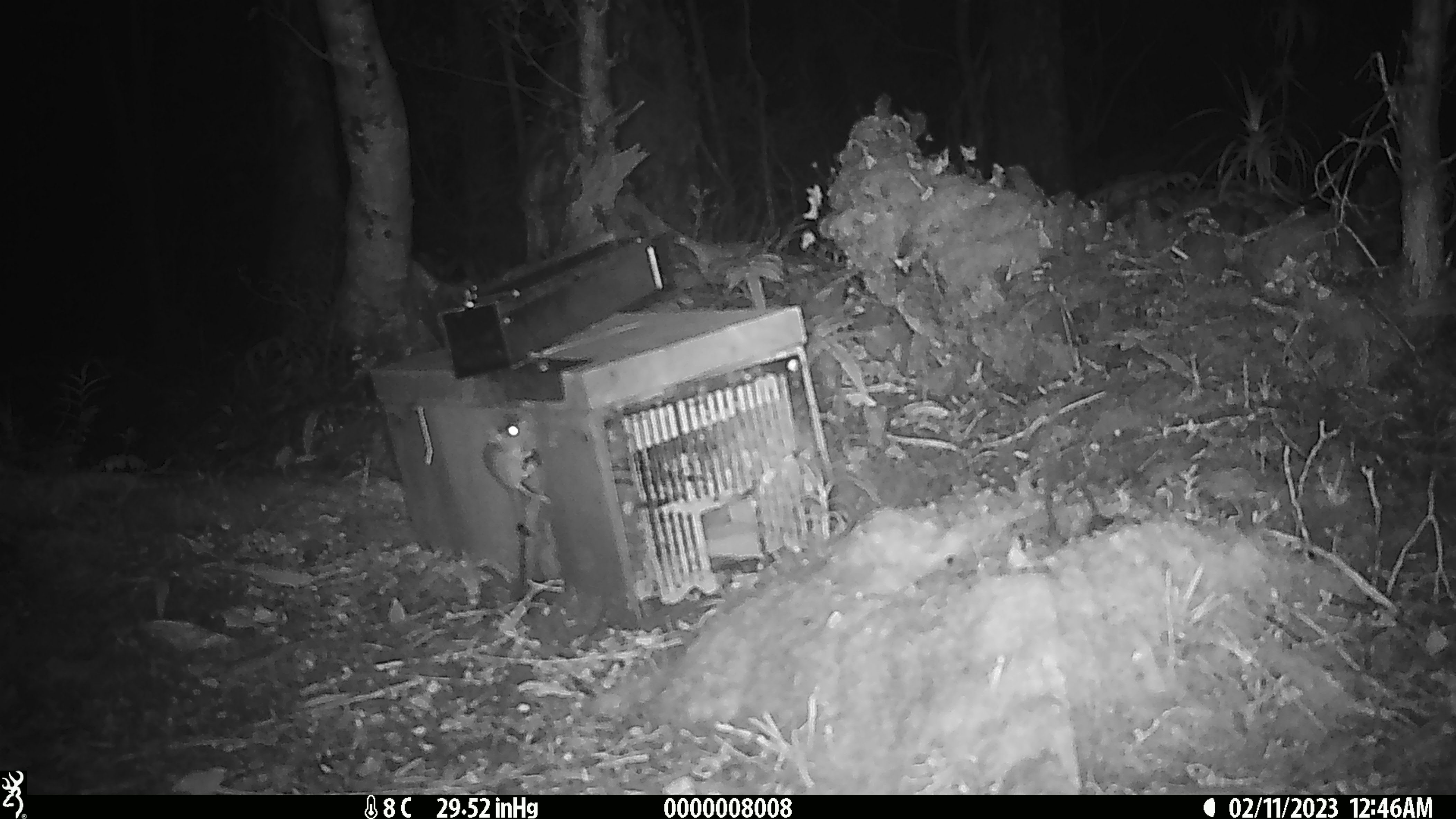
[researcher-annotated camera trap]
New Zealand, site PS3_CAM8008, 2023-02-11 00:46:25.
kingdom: Animalia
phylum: Chordata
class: Mammalia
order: Rodentia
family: Muridae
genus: Mus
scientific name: Mus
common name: mouse